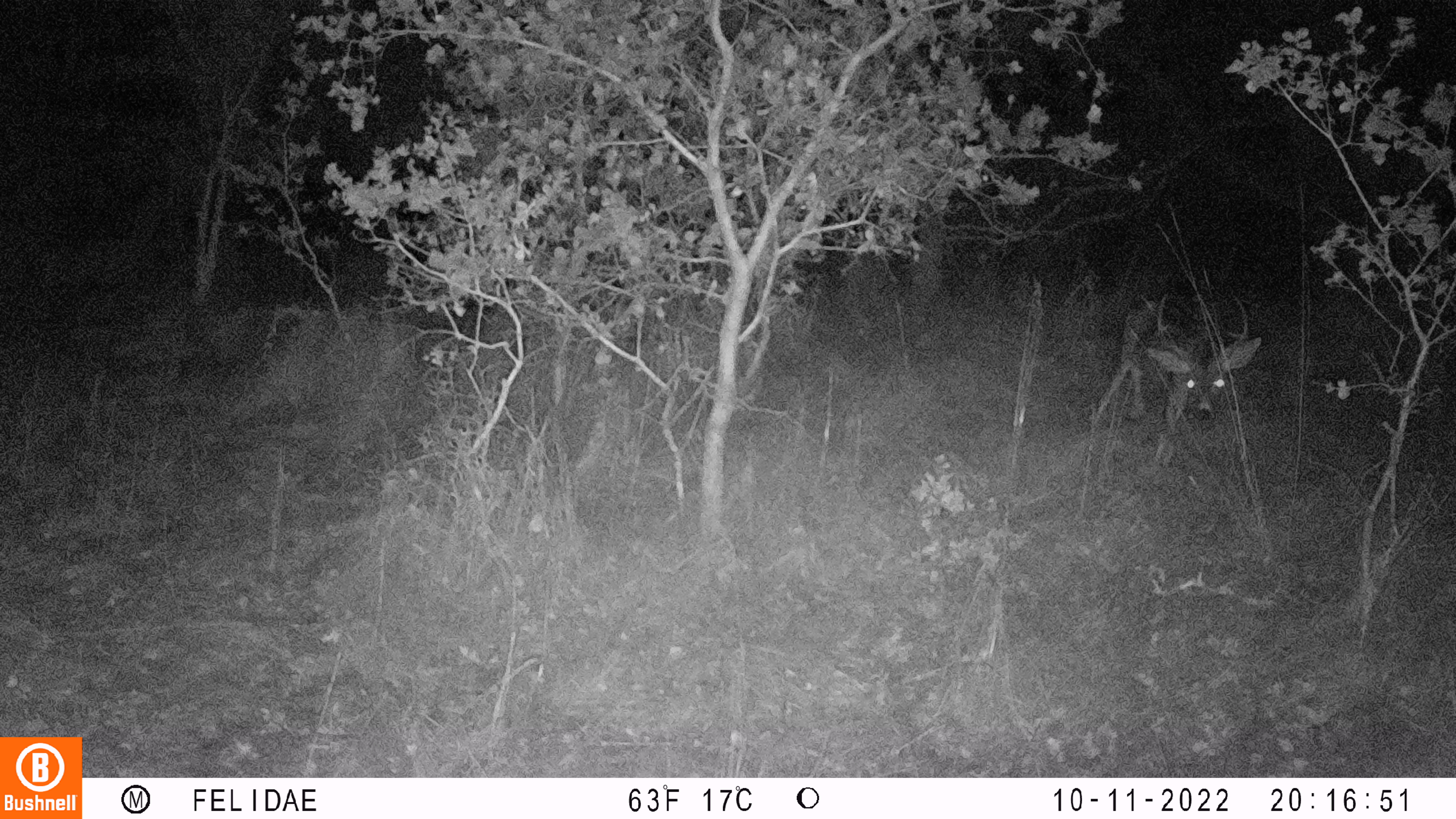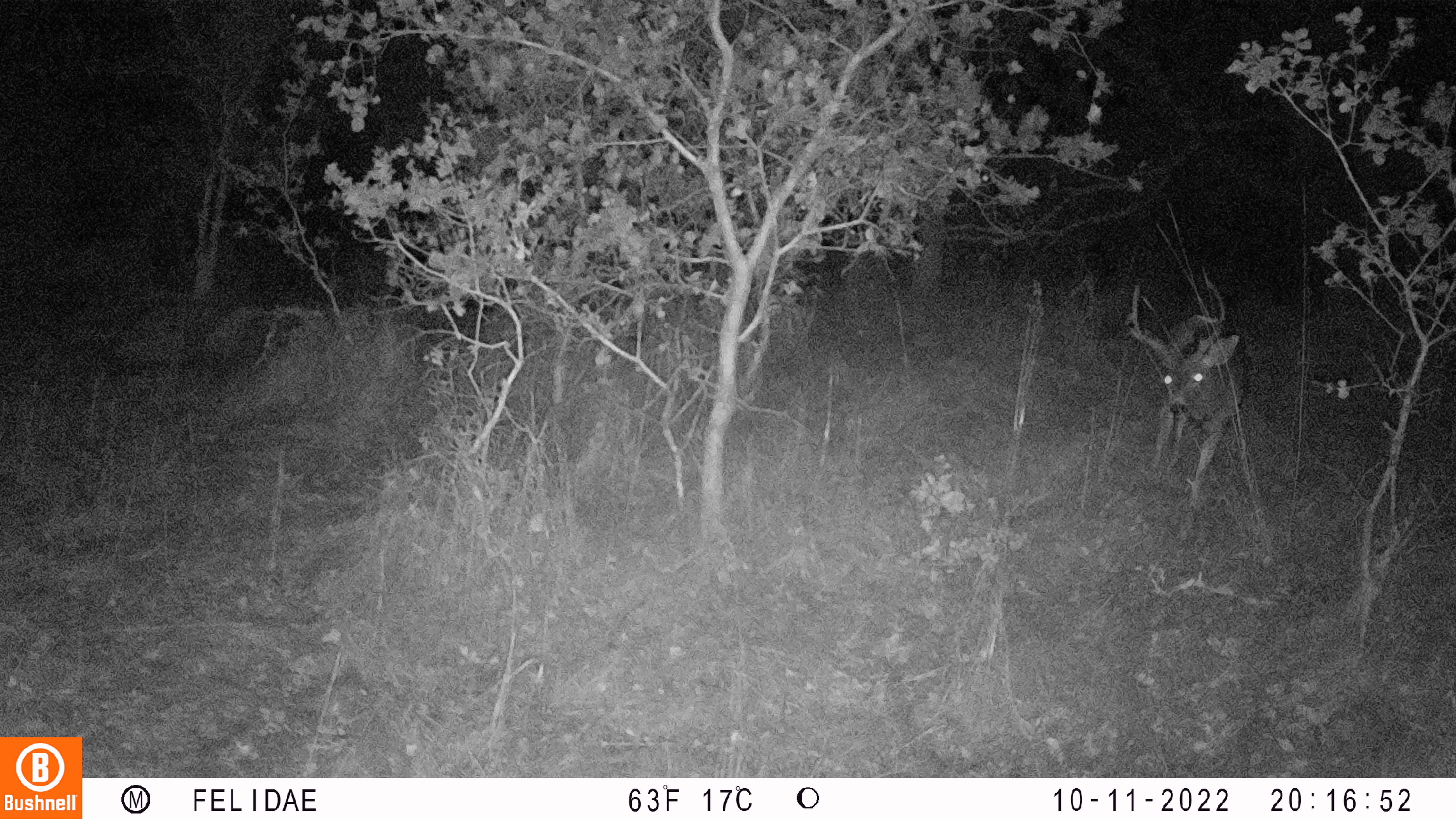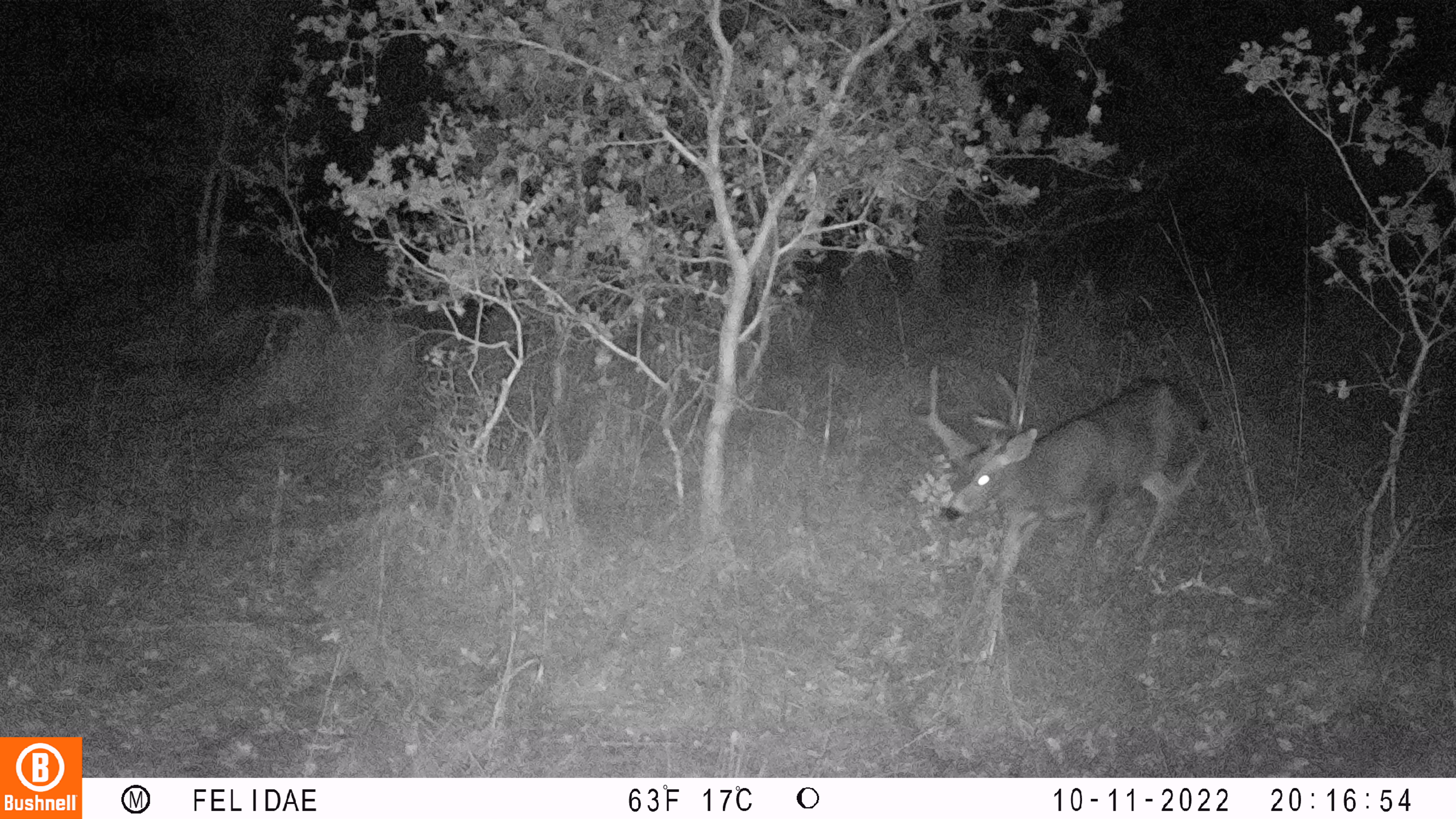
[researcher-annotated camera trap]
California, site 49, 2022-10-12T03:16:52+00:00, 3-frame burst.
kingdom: Animalia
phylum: Chordata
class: Mammalia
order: Artiodactyla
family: Cervidae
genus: Odocoileus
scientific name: Odocoileus hemionus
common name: mule deer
Mule deer (Odocoileus hemionus).